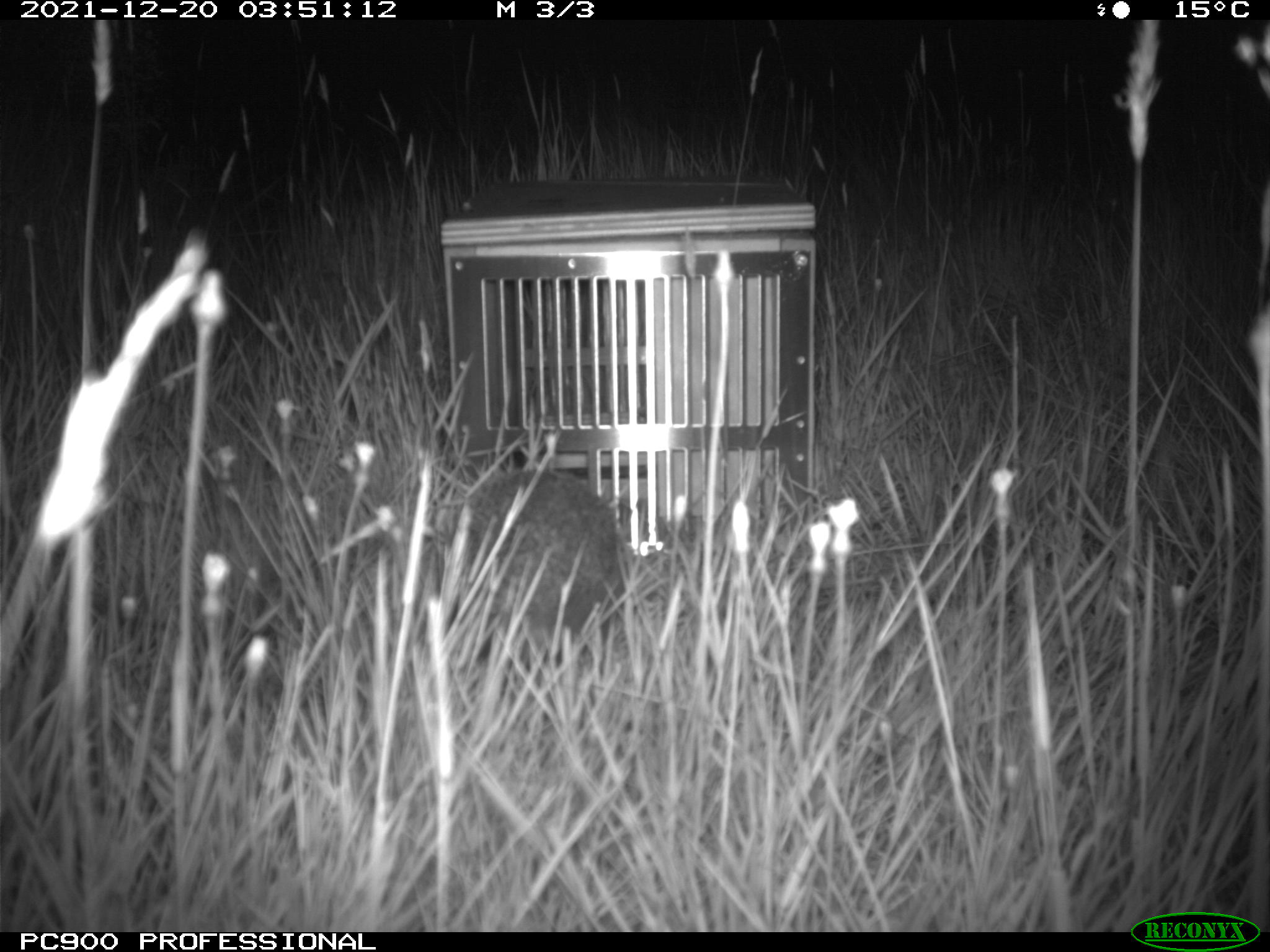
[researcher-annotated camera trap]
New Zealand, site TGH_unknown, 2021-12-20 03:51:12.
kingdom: Animalia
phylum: Chordata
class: Mammalia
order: Eulipotyphla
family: Erinaceidae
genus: Erinaceus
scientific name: Erinaceus europaeus europaeus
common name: european hedgehog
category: hedgehog